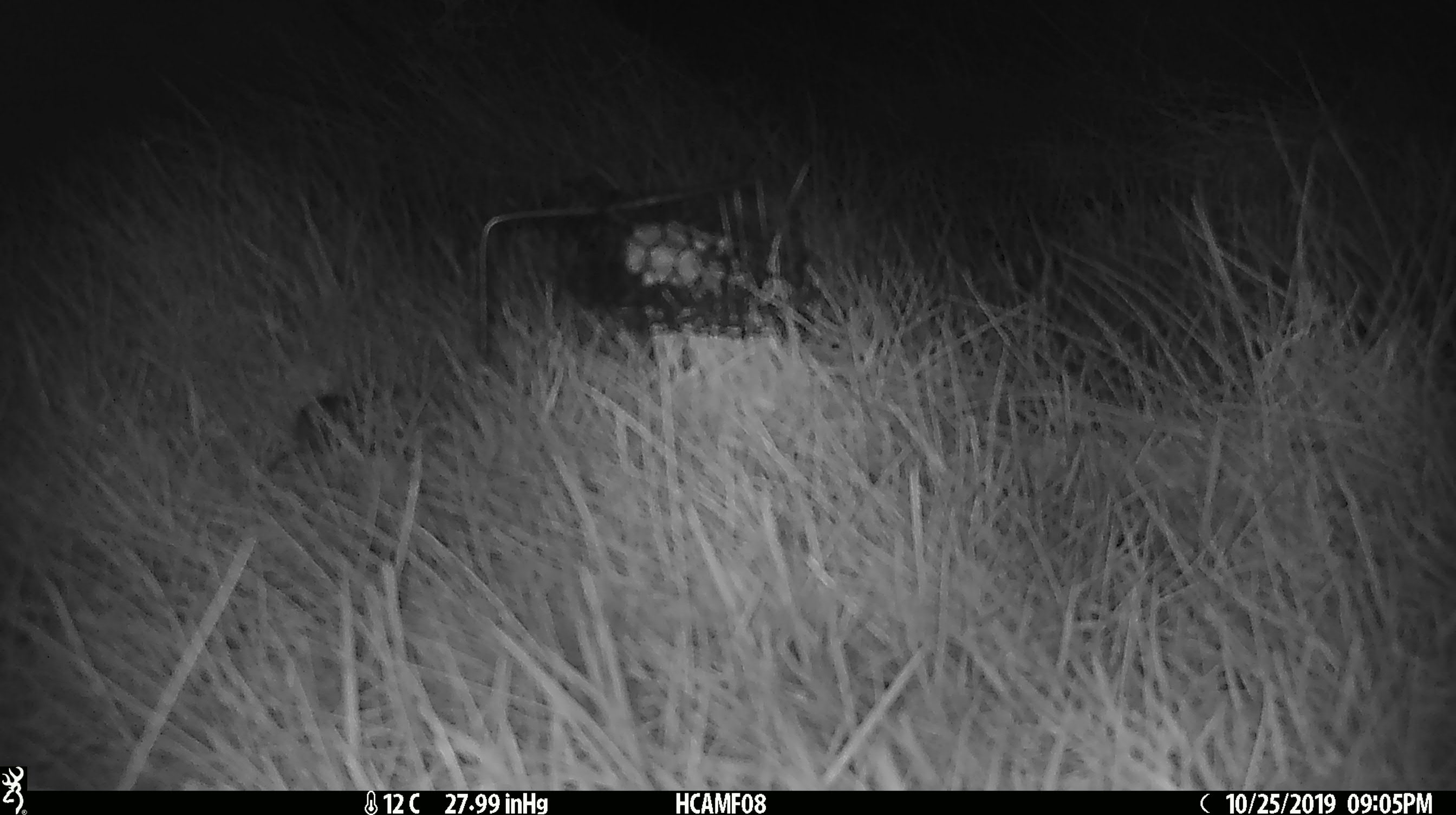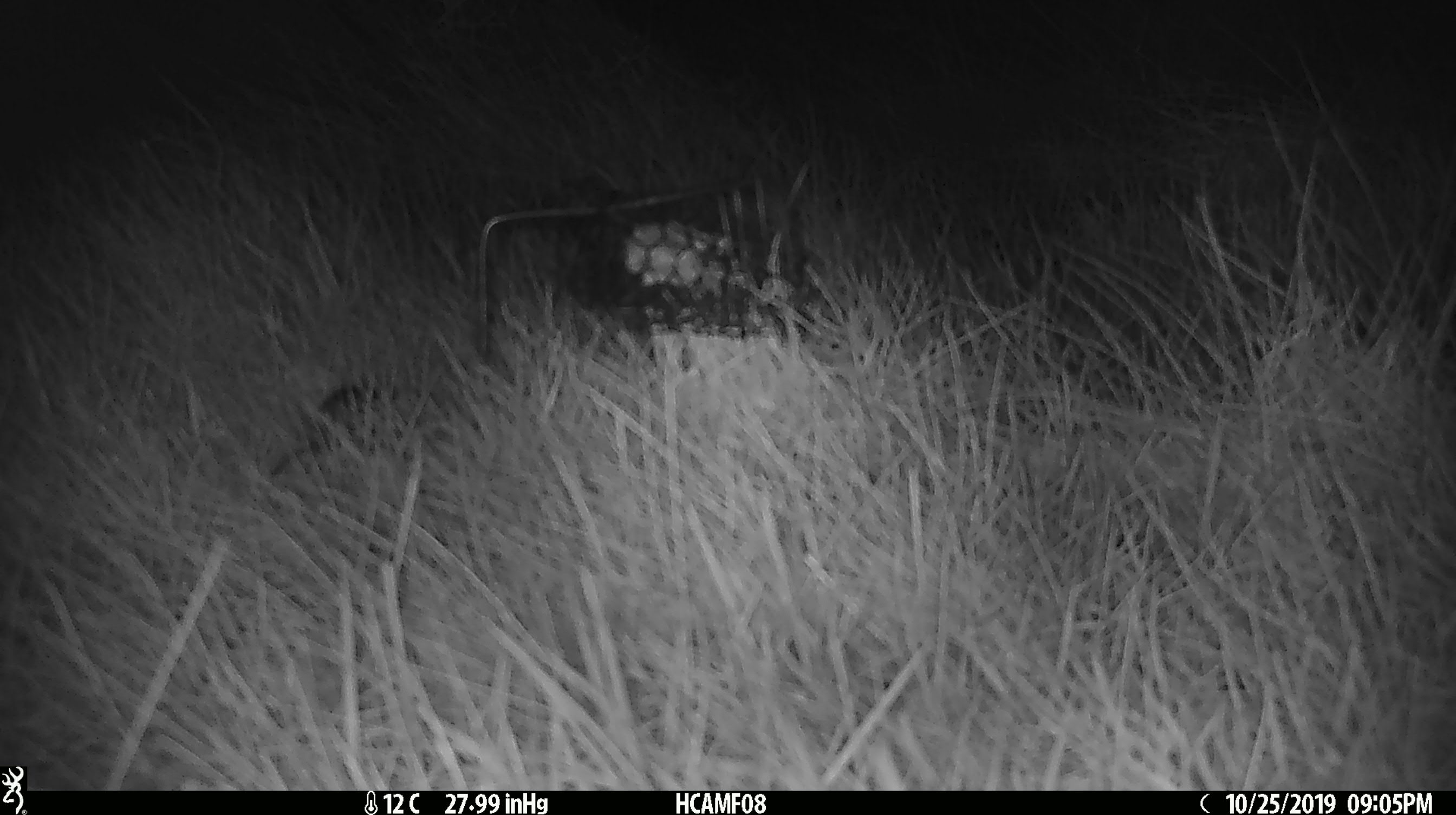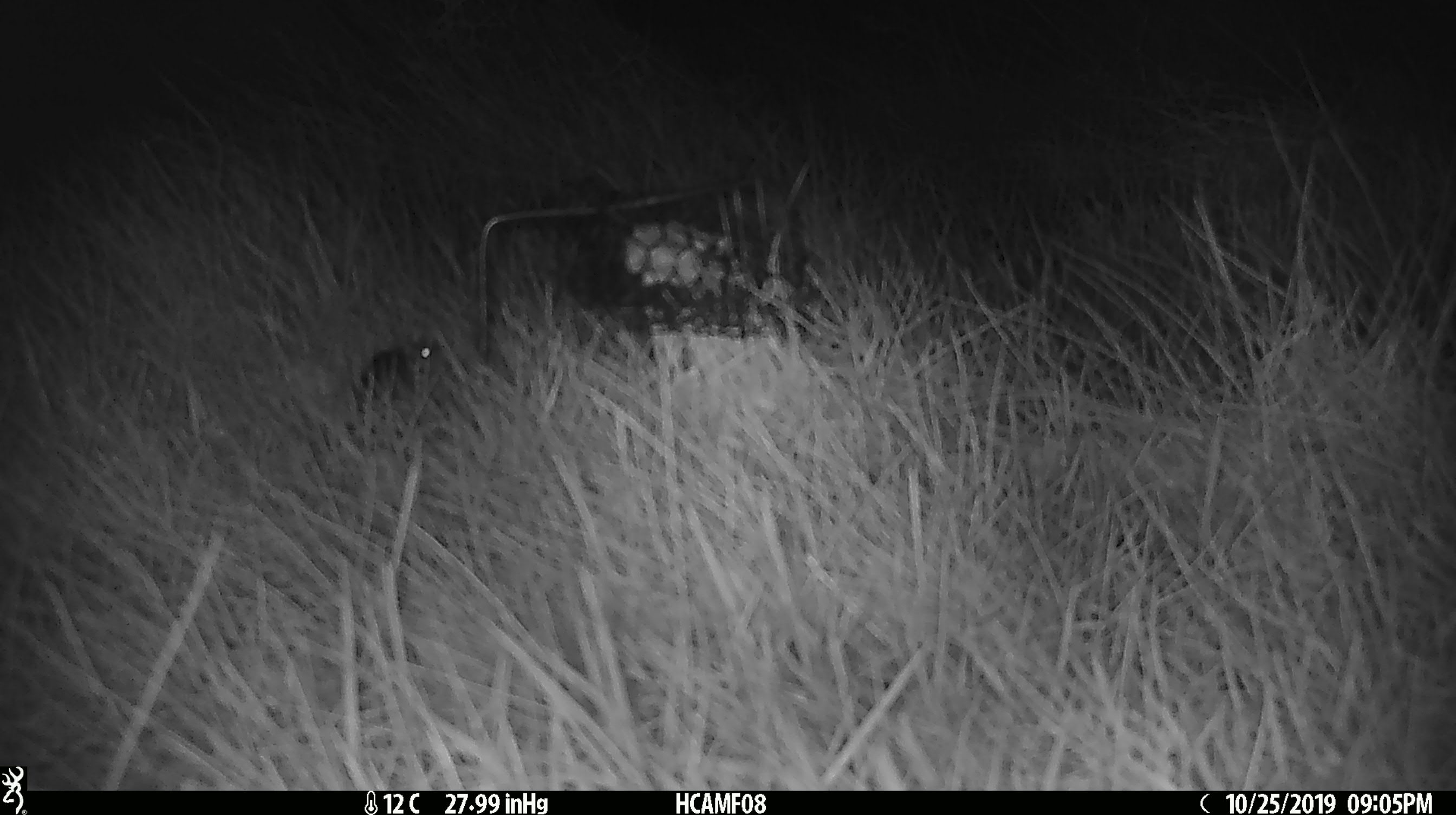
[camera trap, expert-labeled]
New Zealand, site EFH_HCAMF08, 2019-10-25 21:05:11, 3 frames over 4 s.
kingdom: Animalia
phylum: Chordata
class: Mammalia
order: Rodentia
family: Muridae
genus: Mus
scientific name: Mus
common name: mouse